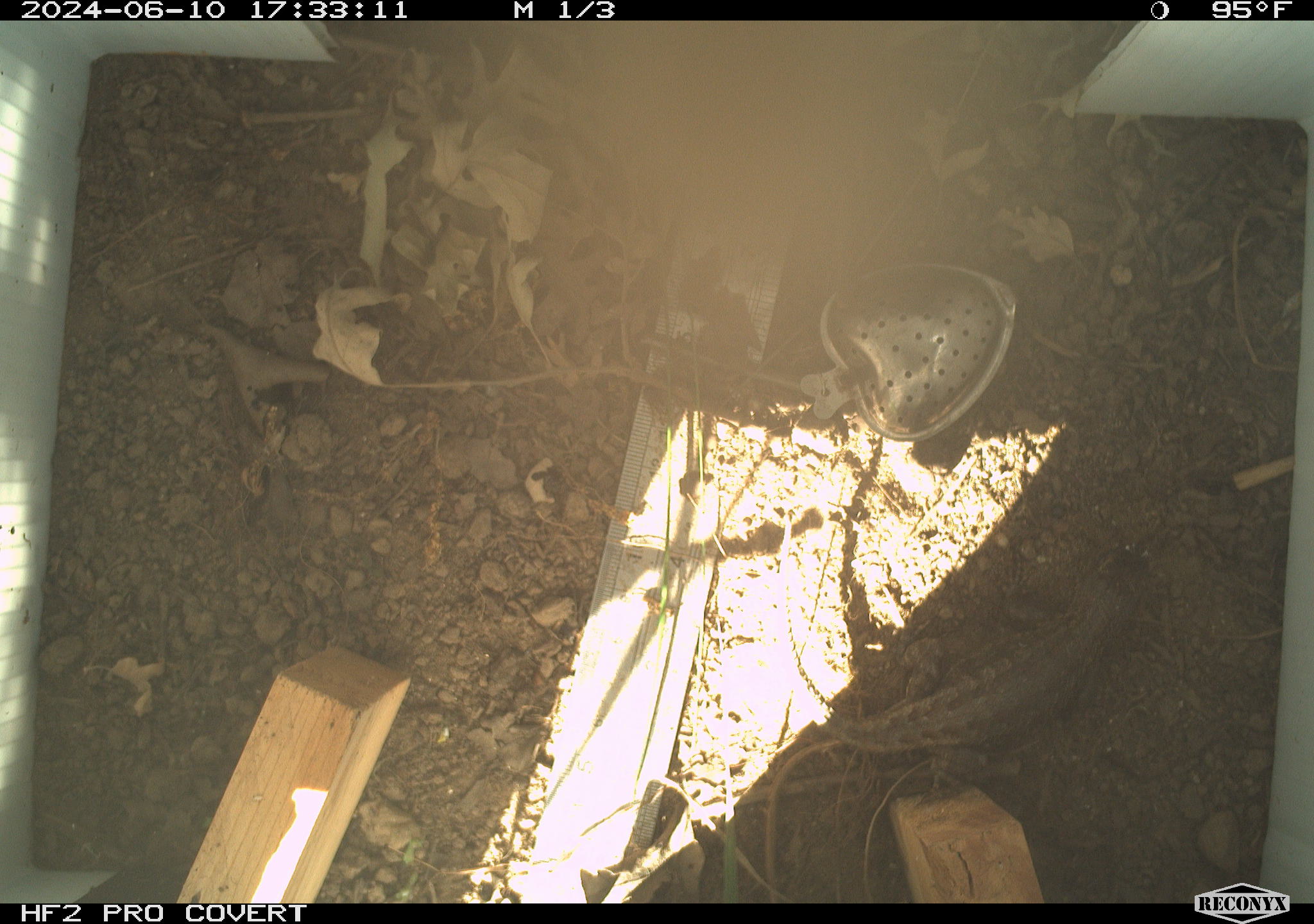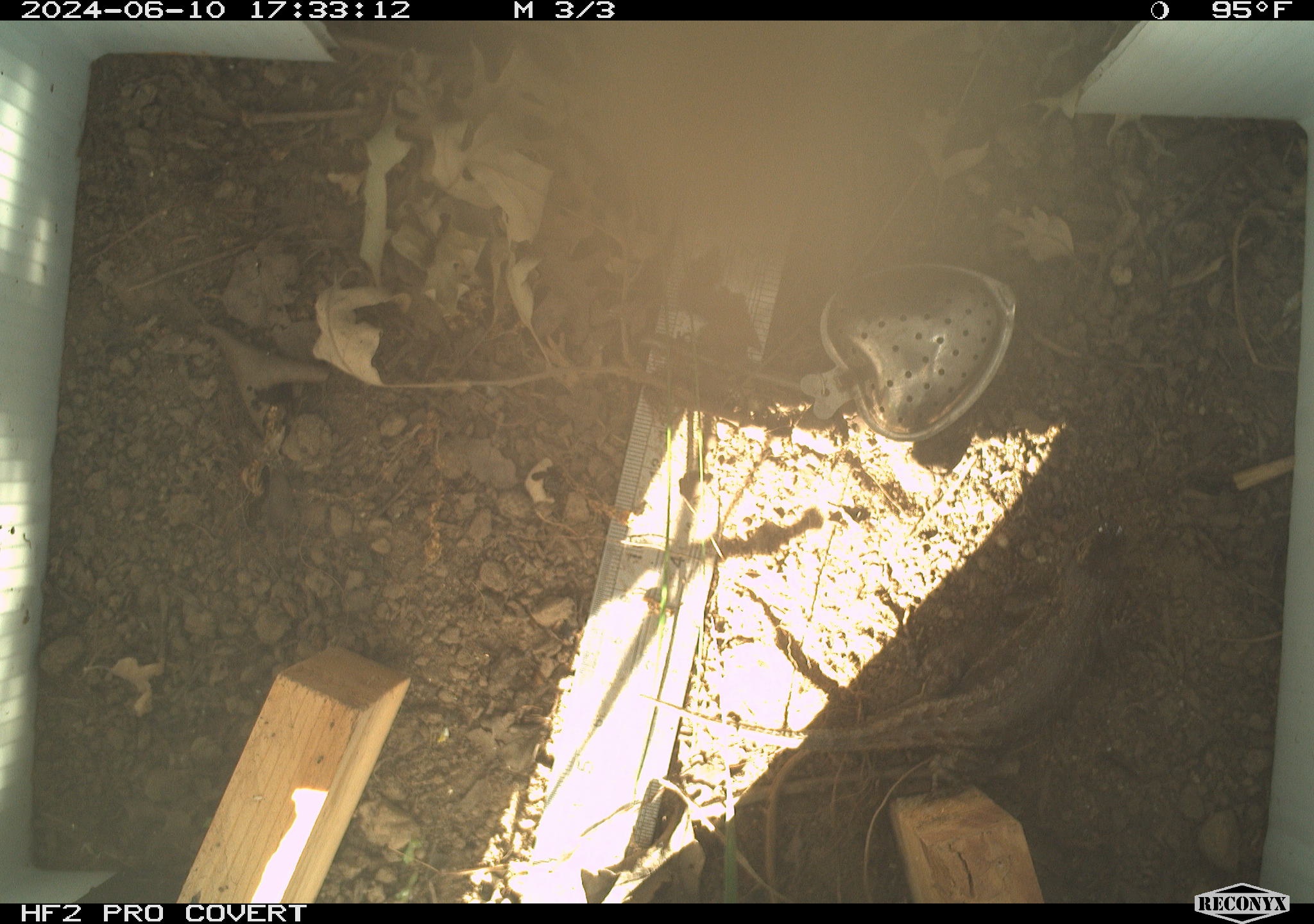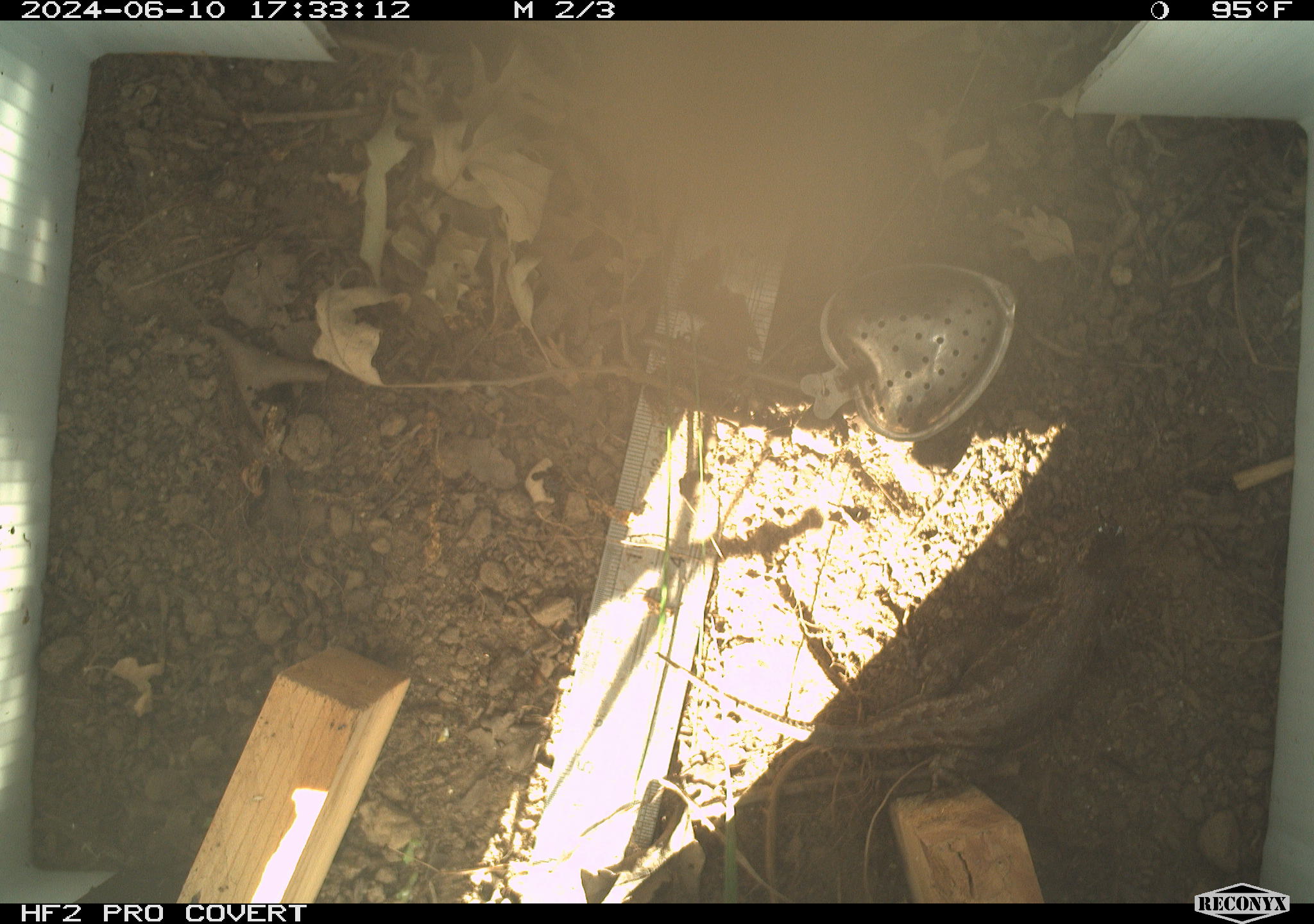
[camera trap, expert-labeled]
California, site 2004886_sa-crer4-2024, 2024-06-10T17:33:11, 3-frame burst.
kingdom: Animalia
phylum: Chordata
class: Reptilia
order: Squamata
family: Phrynosomatidae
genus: Sceloporus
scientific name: Sceloporus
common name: spiny lizards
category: sceloporus species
Sceloporus species (spiny lizards) (Sceloporus).